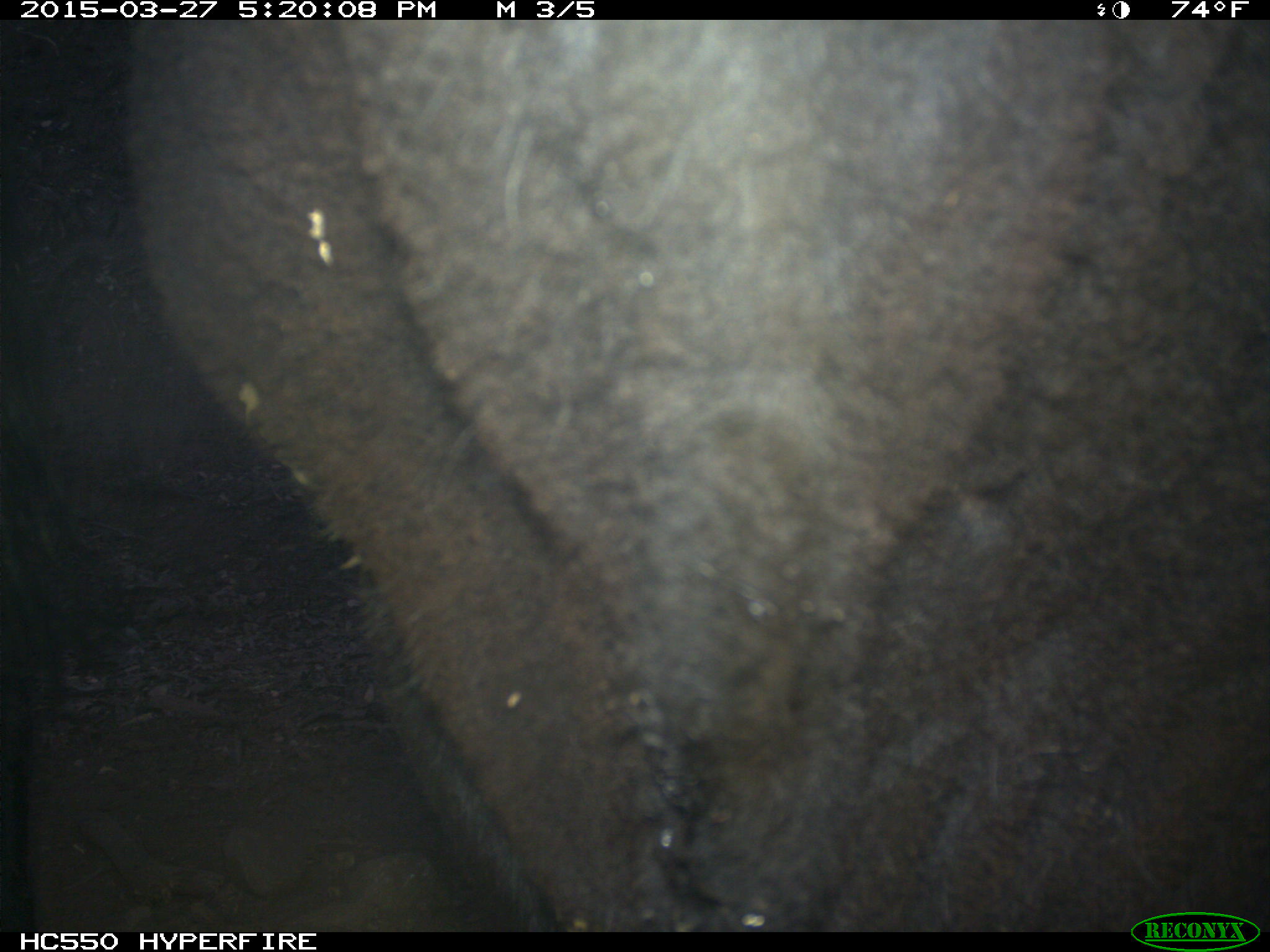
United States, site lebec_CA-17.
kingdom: Animalia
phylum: Chordata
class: Mammalia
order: Artiodactyla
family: Bovidae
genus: Bos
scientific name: Bos taurus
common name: domestic cow